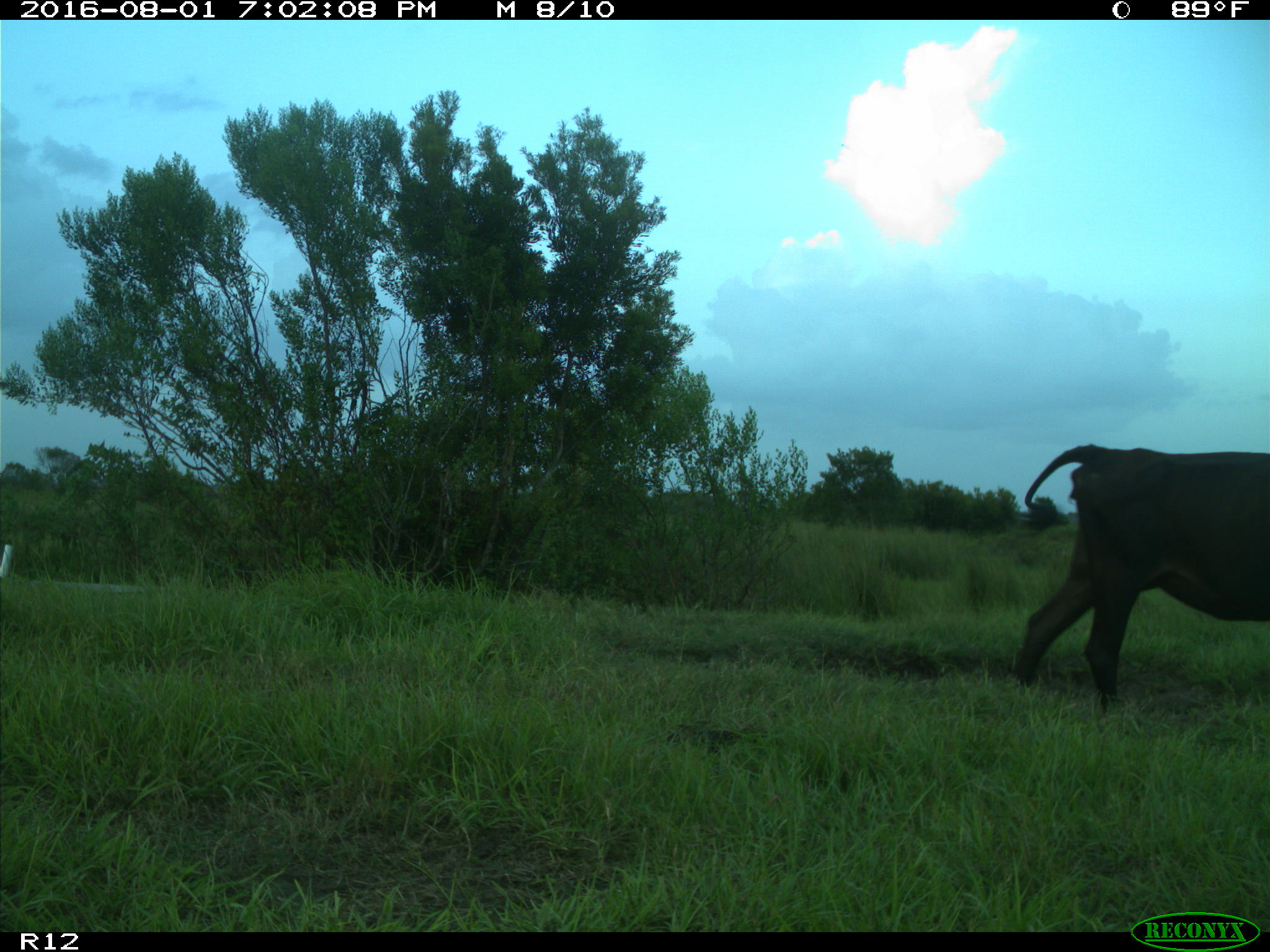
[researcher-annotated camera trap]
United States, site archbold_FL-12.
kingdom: Animalia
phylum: Chordata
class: Mammalia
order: Artiodactyla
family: Bovidae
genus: Bos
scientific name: Bos taurus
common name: domestic cow